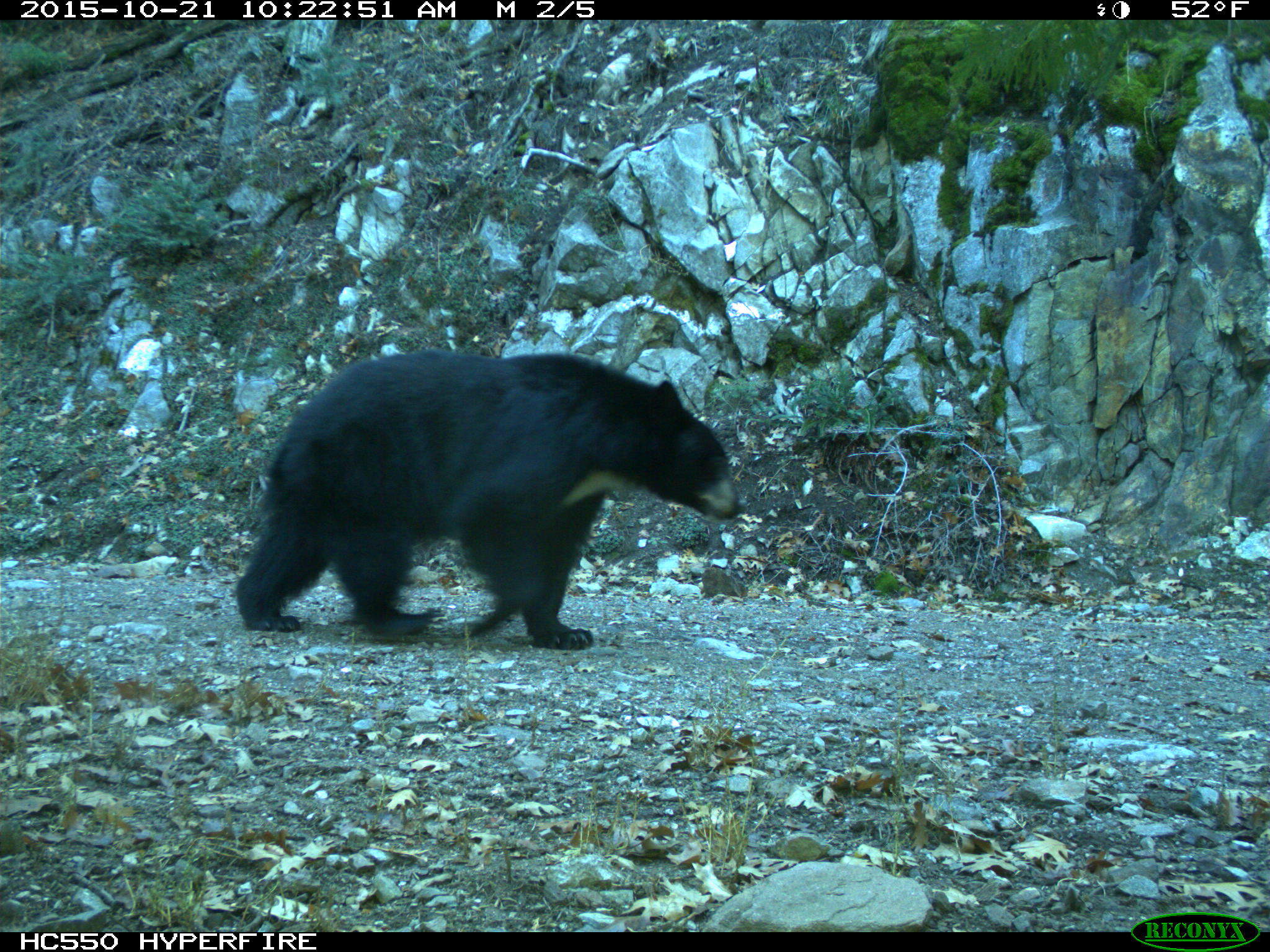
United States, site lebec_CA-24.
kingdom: Animalia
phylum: Chordata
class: Mammalia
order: Carnivora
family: Ursidae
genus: Ursus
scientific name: Ursus americanus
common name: american black bear